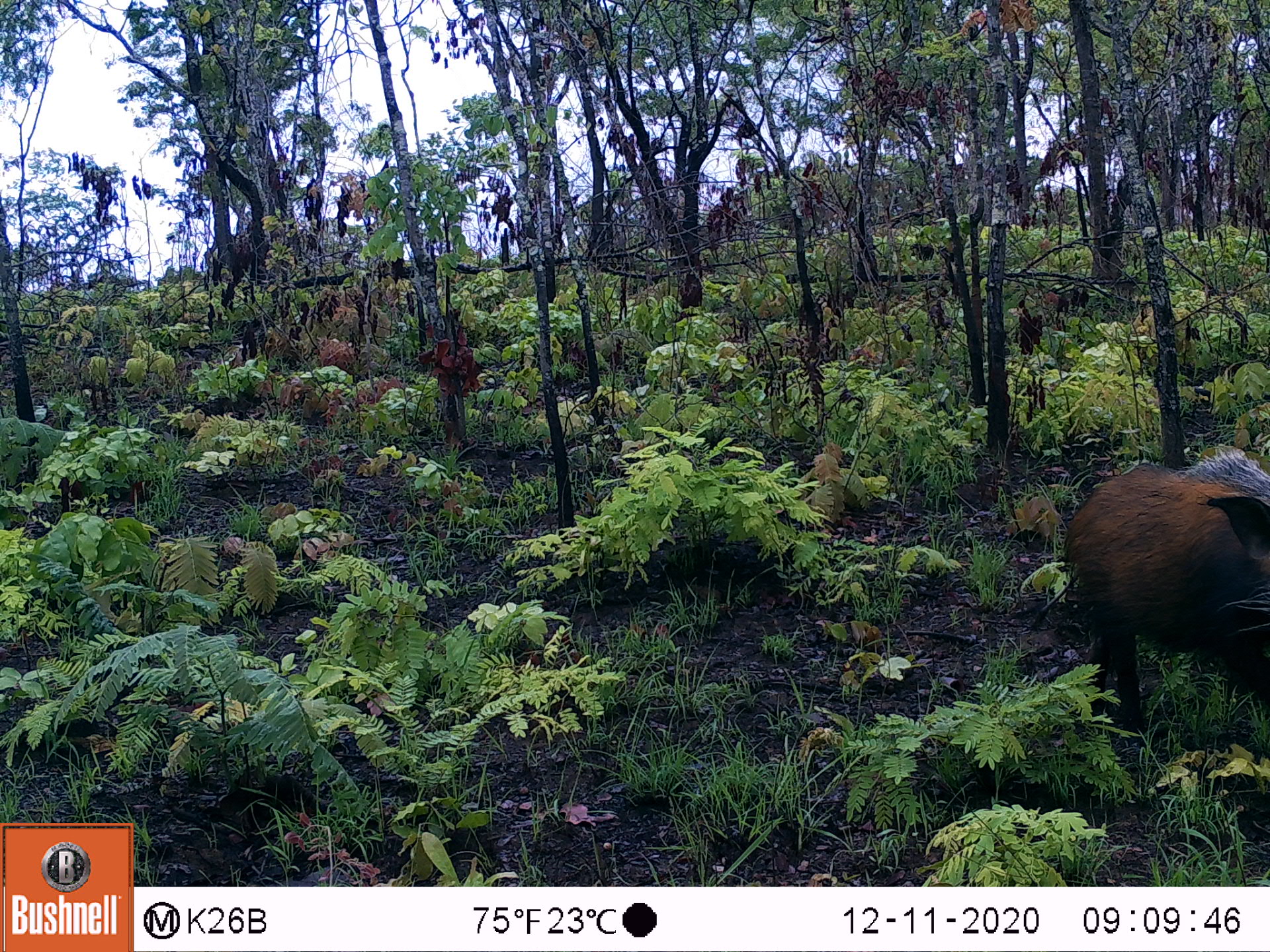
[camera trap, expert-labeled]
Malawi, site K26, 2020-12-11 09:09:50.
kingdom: Animalia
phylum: Chordata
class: Mammalia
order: Artiodactyla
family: Suidae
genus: Potamochoerus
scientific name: Potamochoerus larvatus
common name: bushpig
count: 1